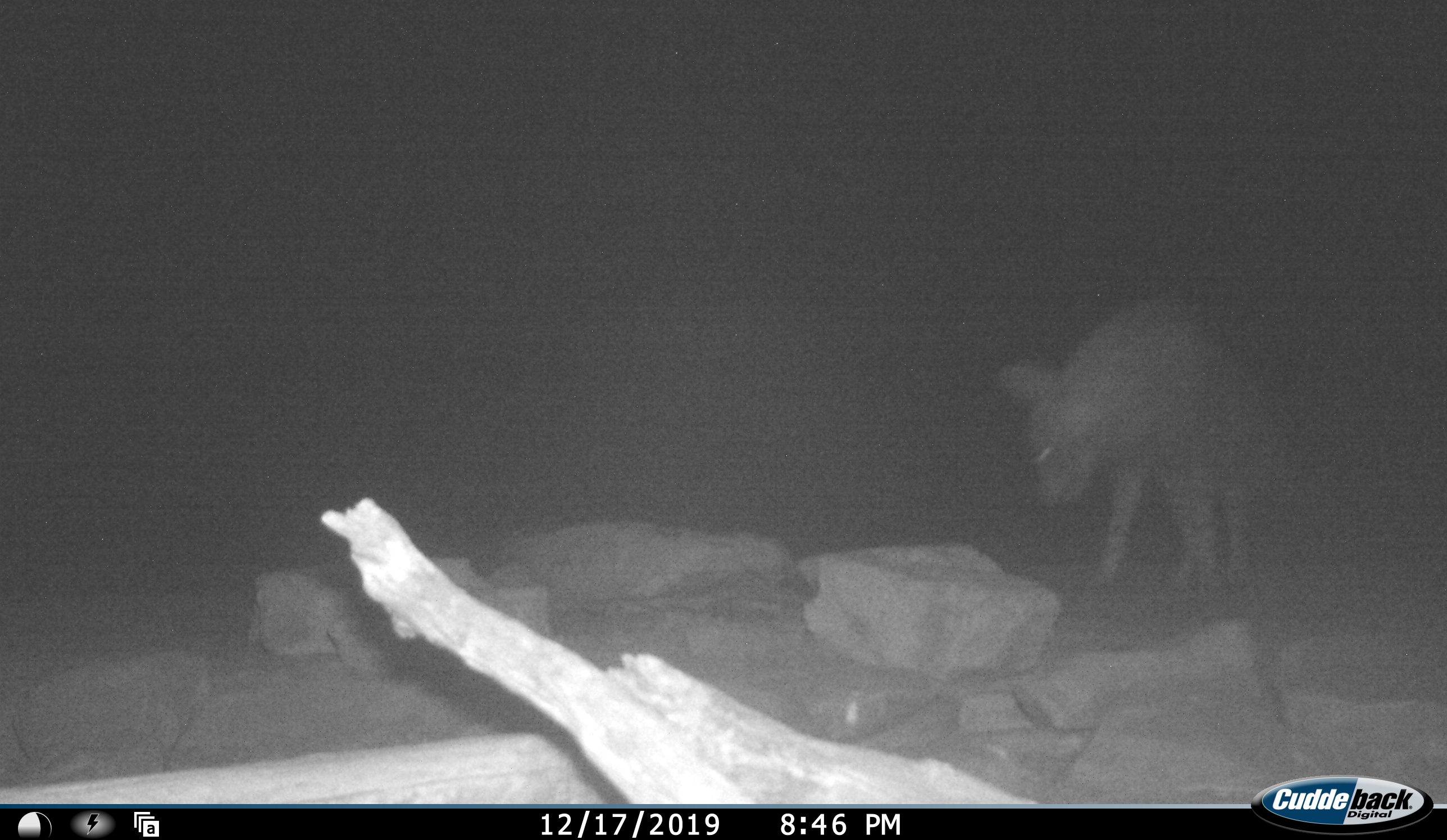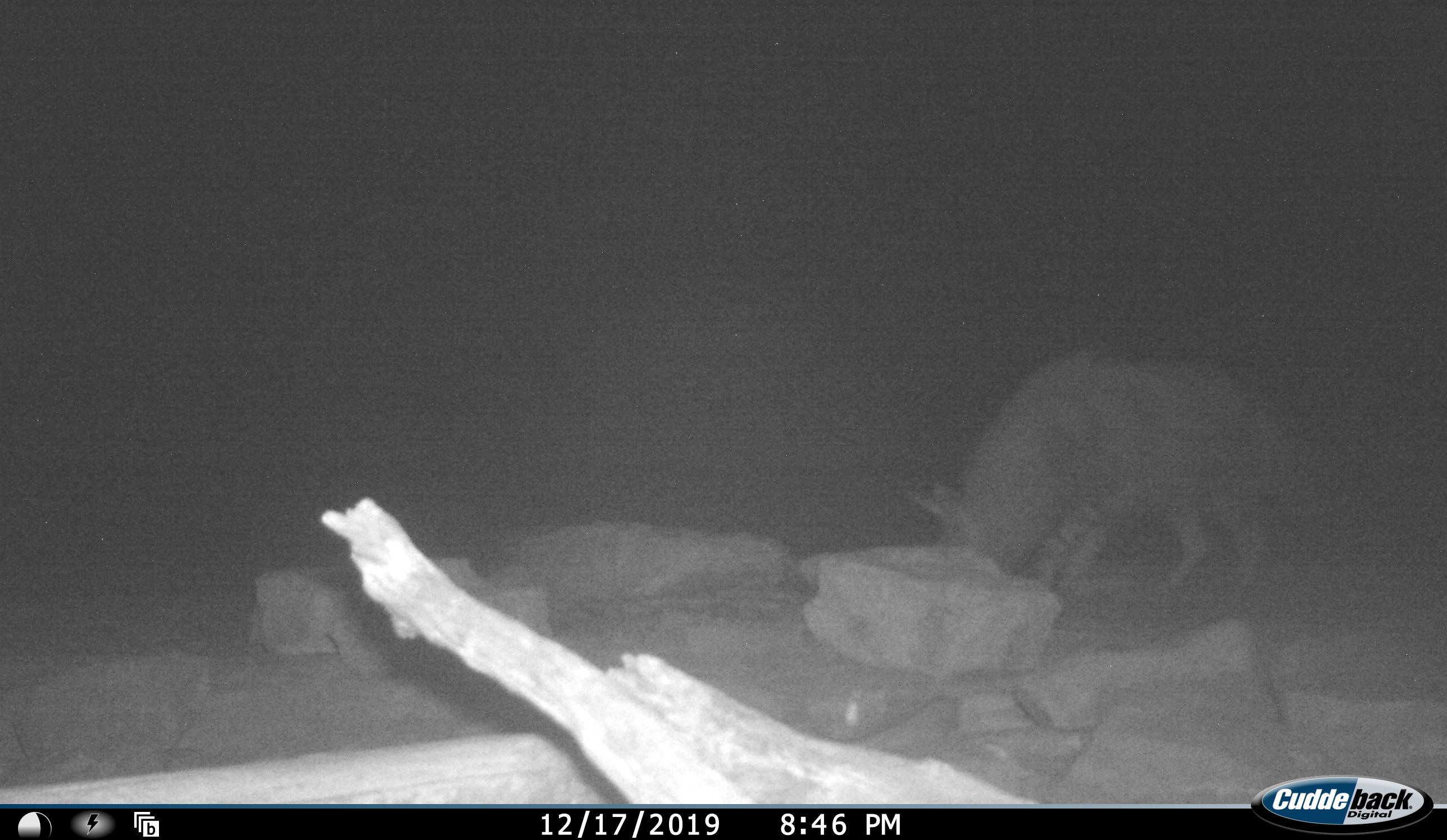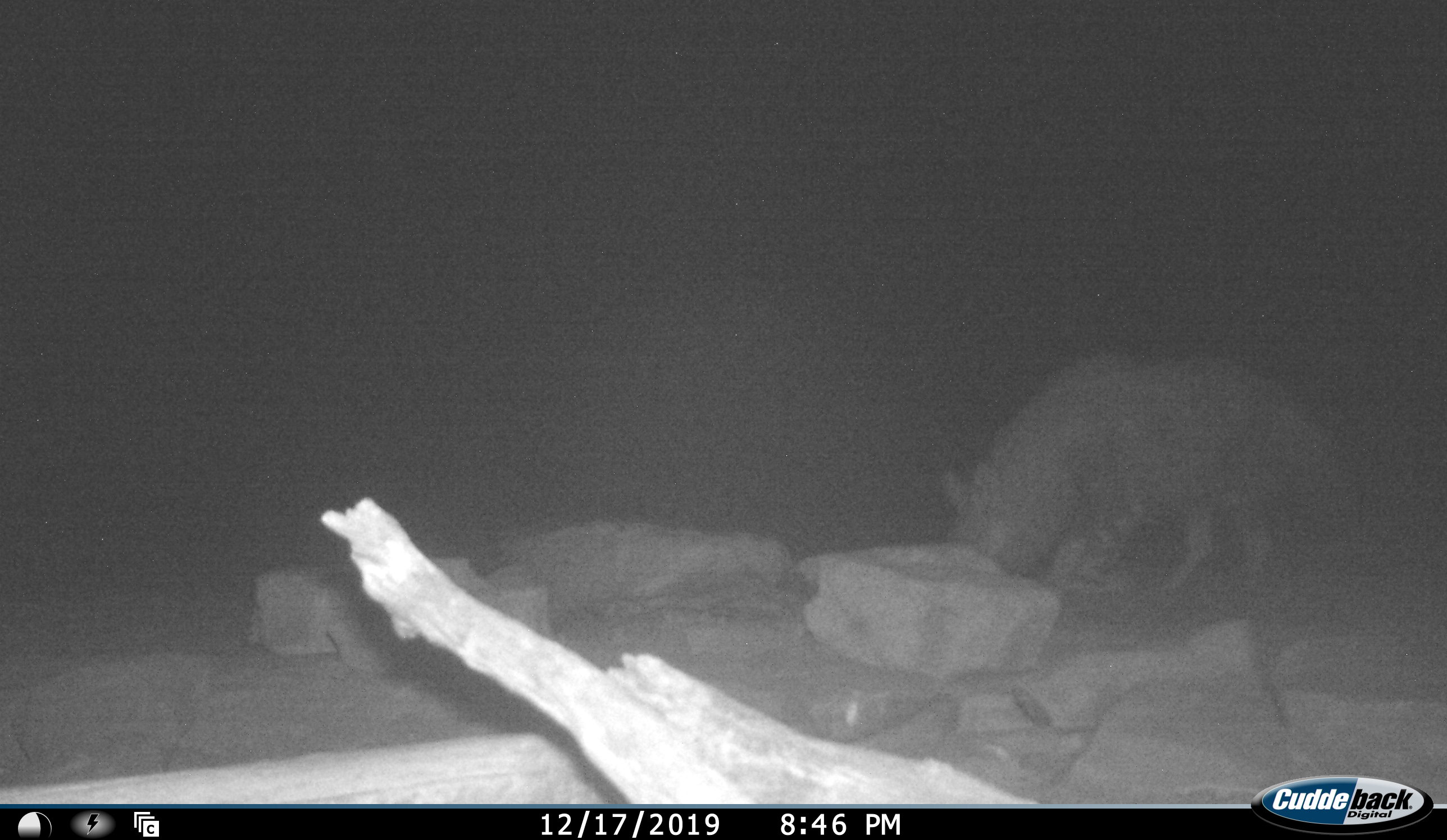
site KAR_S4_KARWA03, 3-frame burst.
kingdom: Animalia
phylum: Chordata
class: Mammalia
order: Carnivora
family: Hyaenidae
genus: Parahyaena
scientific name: Parahyaena brunnea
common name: brown hyena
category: hyenabrown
Hyenabrown (brown hyena) (Parahyaena brunnea), count 1. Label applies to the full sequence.